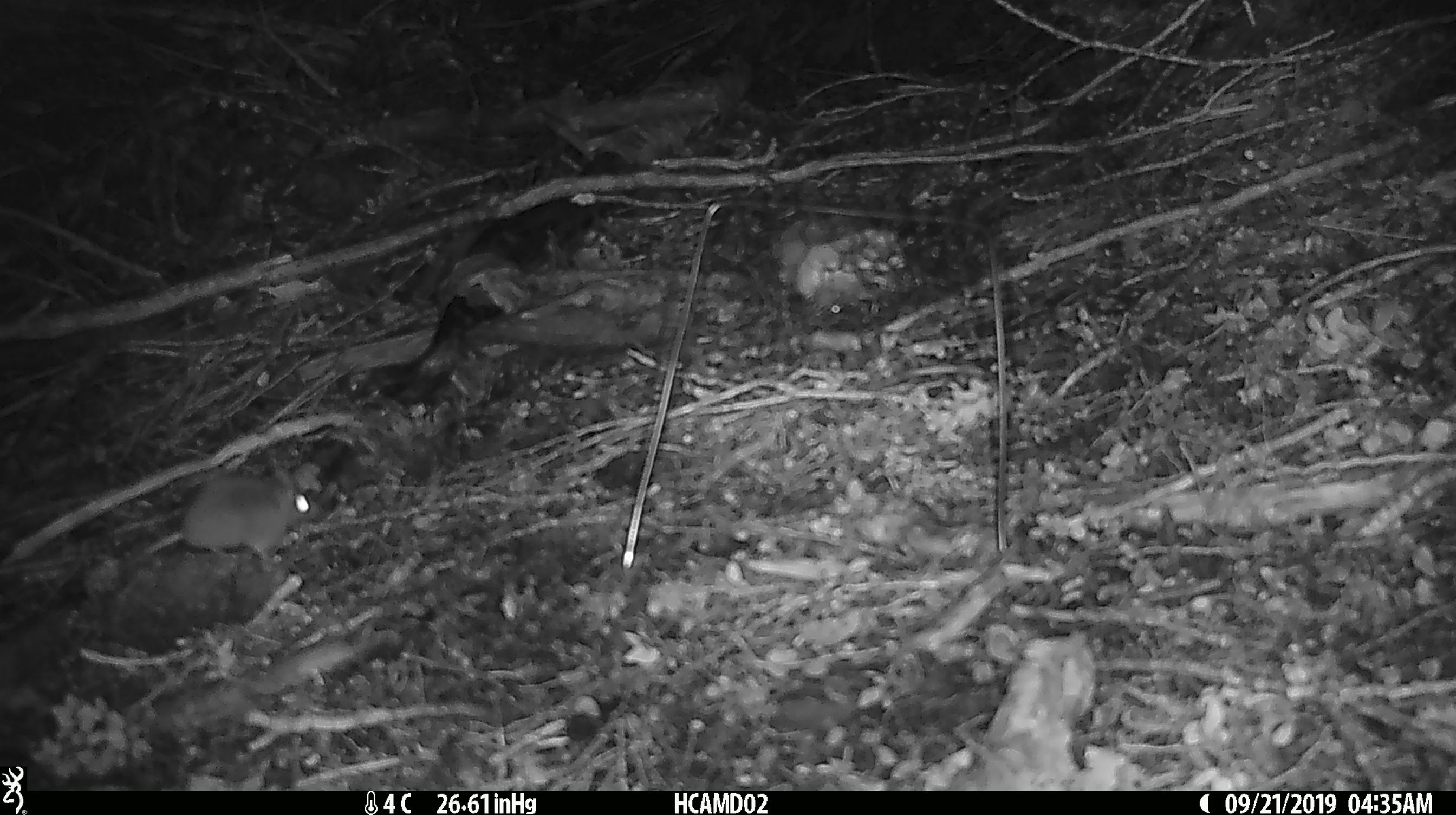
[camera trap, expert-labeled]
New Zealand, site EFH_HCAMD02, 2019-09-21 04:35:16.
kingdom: Animalia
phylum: Chordata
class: Mammalia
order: Rodentia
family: Muridae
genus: Mus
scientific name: Mus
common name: mouse